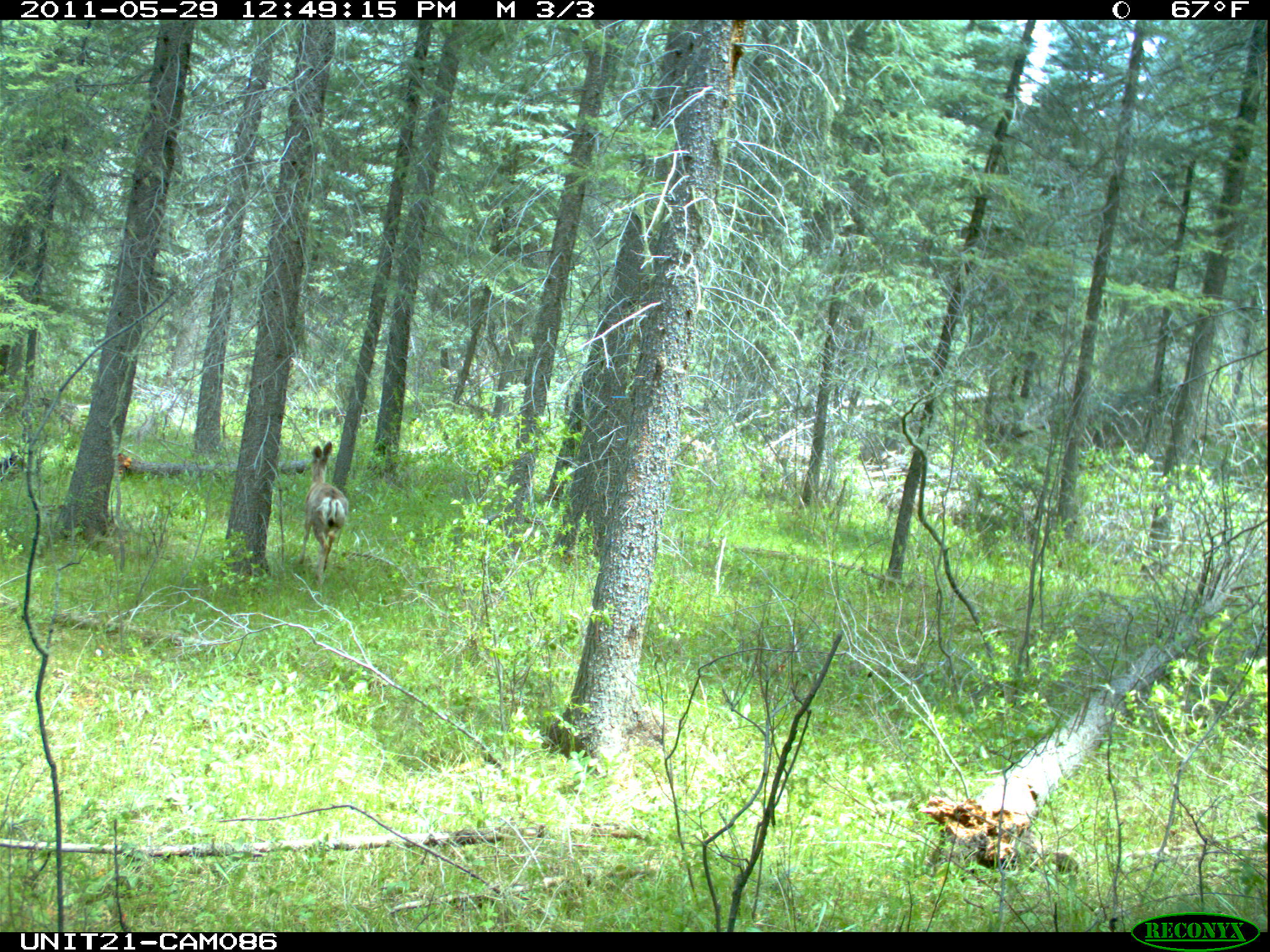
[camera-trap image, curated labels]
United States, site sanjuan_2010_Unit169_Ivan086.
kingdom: Animalia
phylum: Chordata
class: Mammalia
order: Artiodactyla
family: Cervidae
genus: Odocoileus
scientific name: Odocoileus hemionus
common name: mule deer